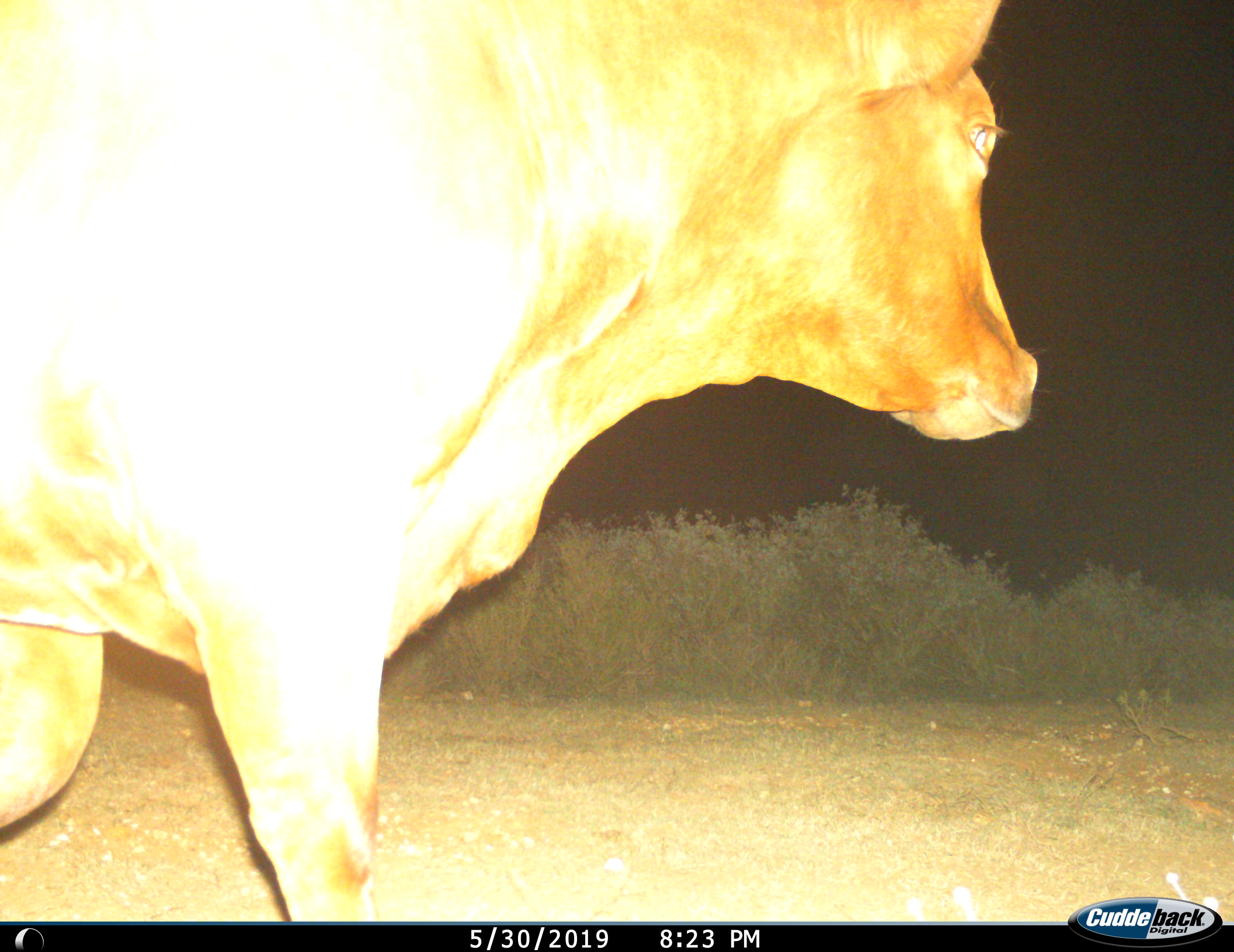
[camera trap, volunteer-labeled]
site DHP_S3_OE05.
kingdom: Animalia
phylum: Chordata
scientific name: Vertebrata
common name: domestic animal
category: domesticanimal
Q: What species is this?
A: Domesticanimal (domestic animal) (Vertebrata).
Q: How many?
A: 1.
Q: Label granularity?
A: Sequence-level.